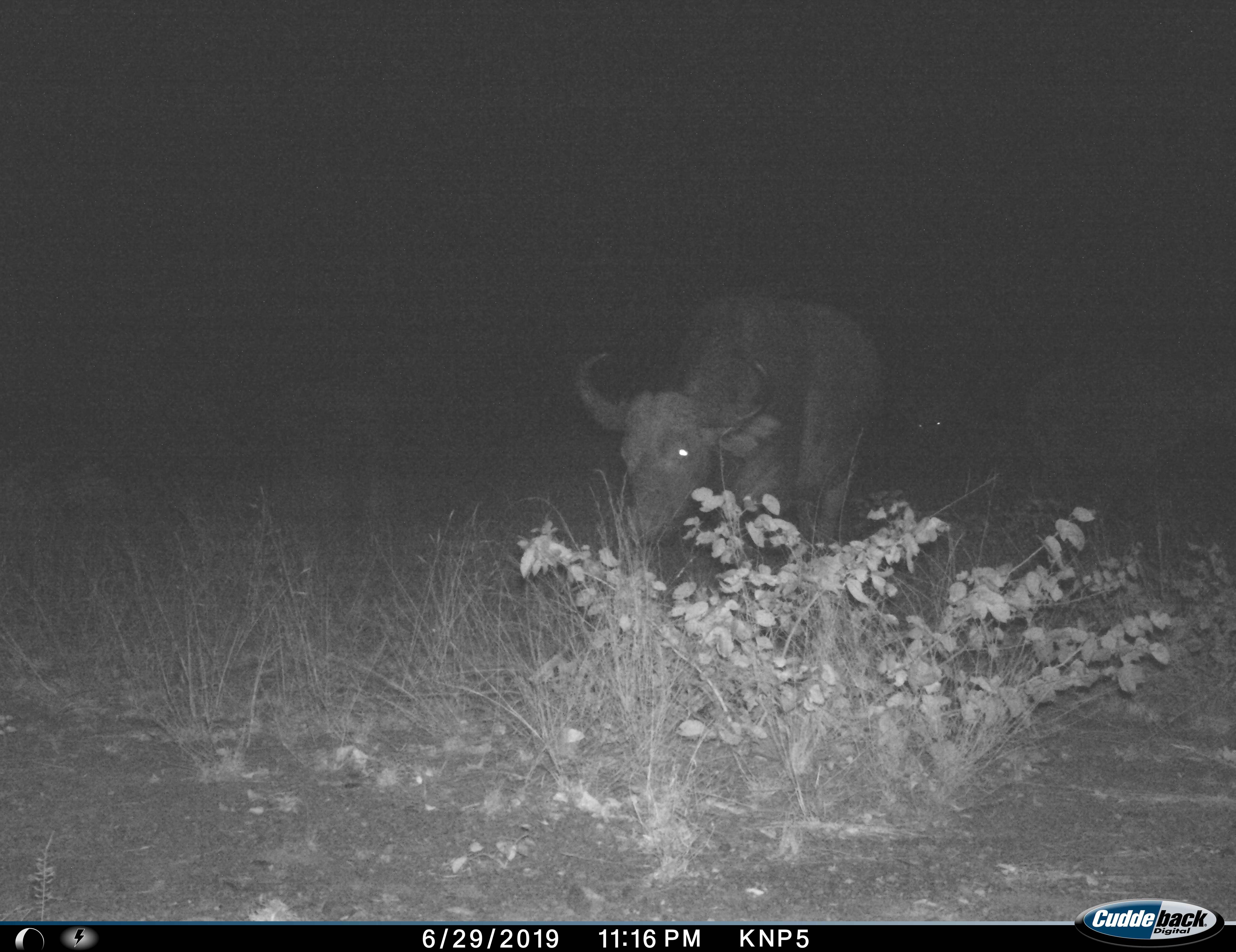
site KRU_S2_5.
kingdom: Animalia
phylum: Chordata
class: Mammalia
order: Artiodactyla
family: Bovidae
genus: Syncerus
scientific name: Syncerus caffer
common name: african buffalo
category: buffalo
Buffalo (african buffalo) (Syncerus caffer), count 2. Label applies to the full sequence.